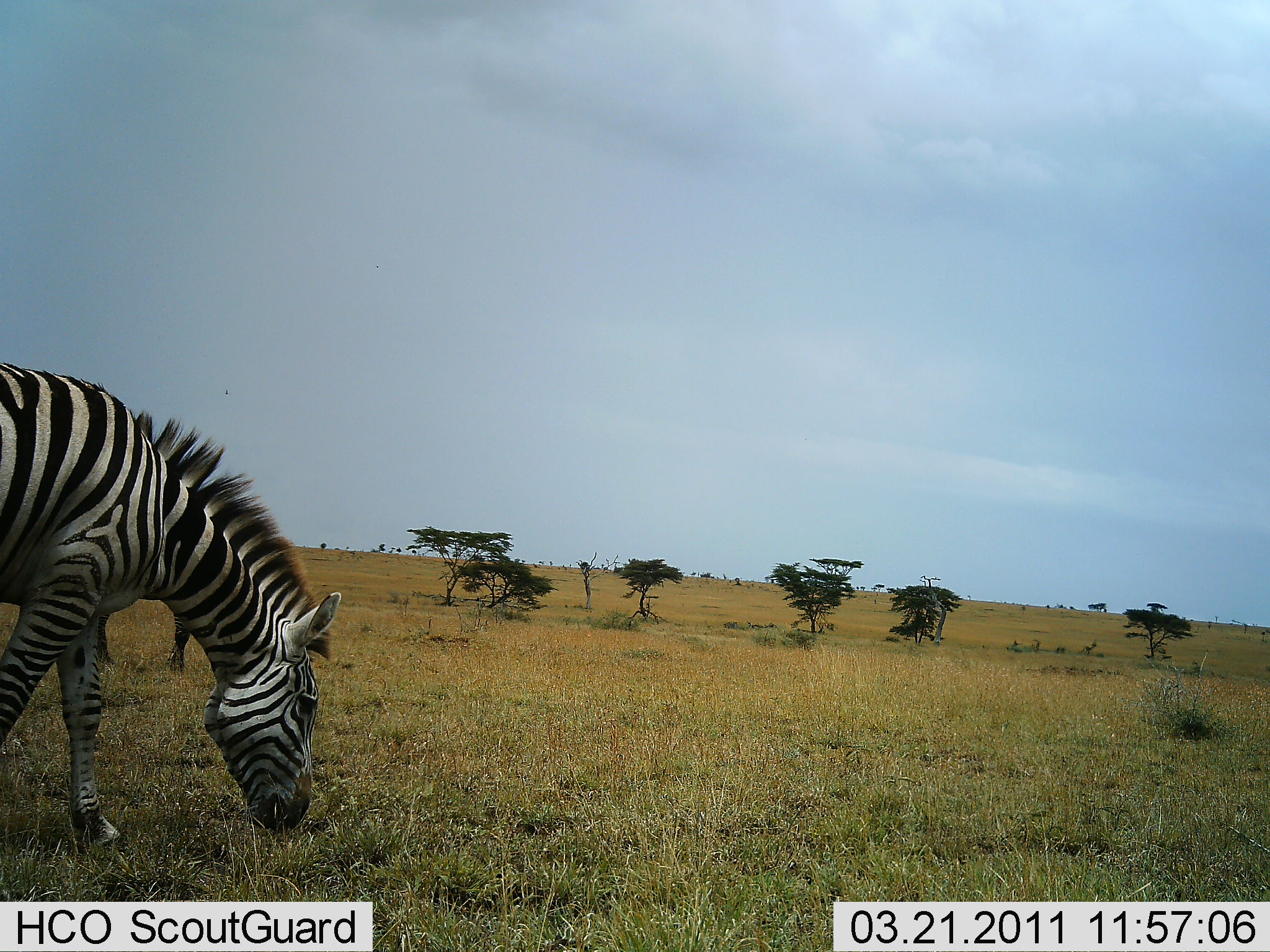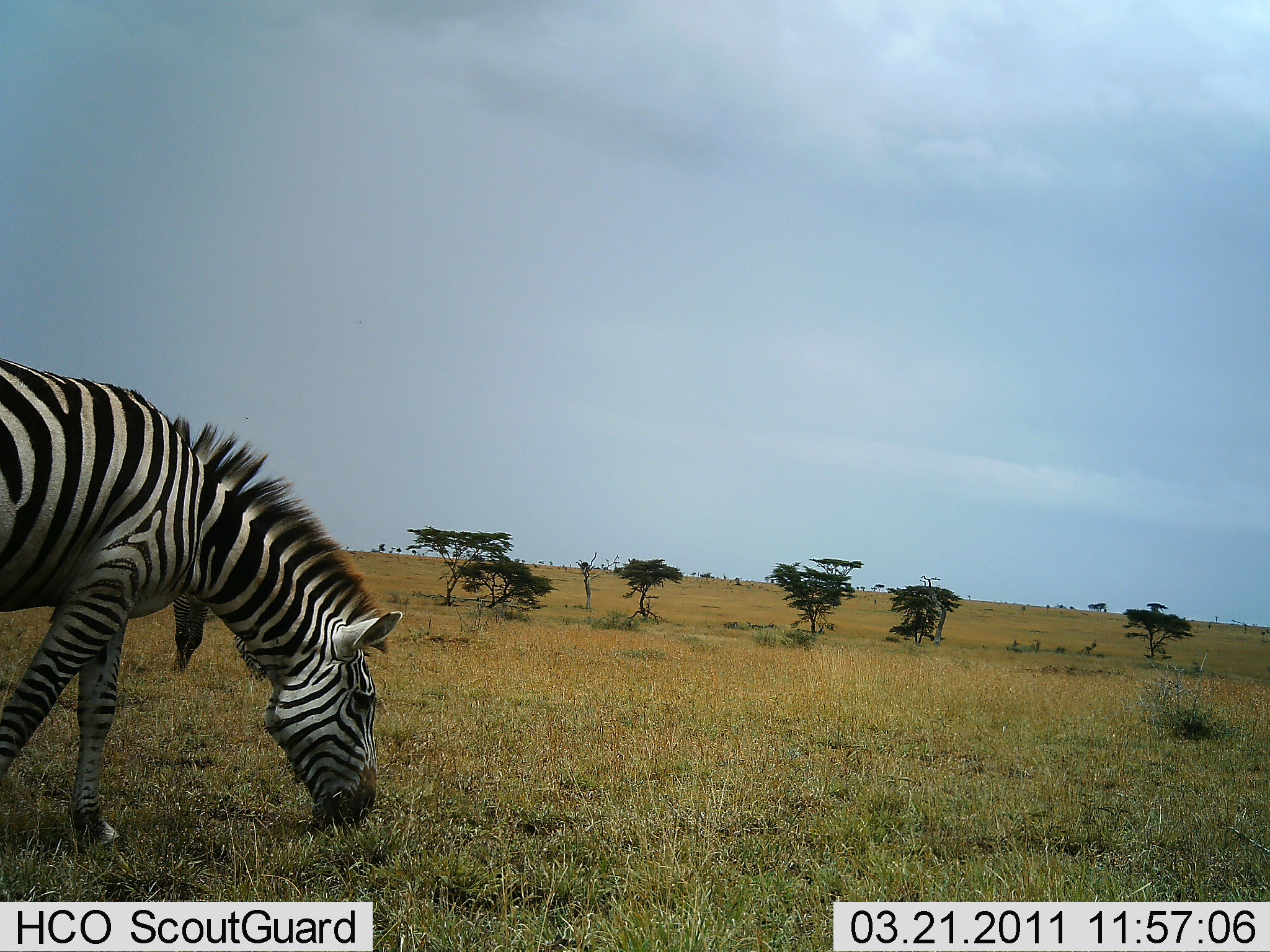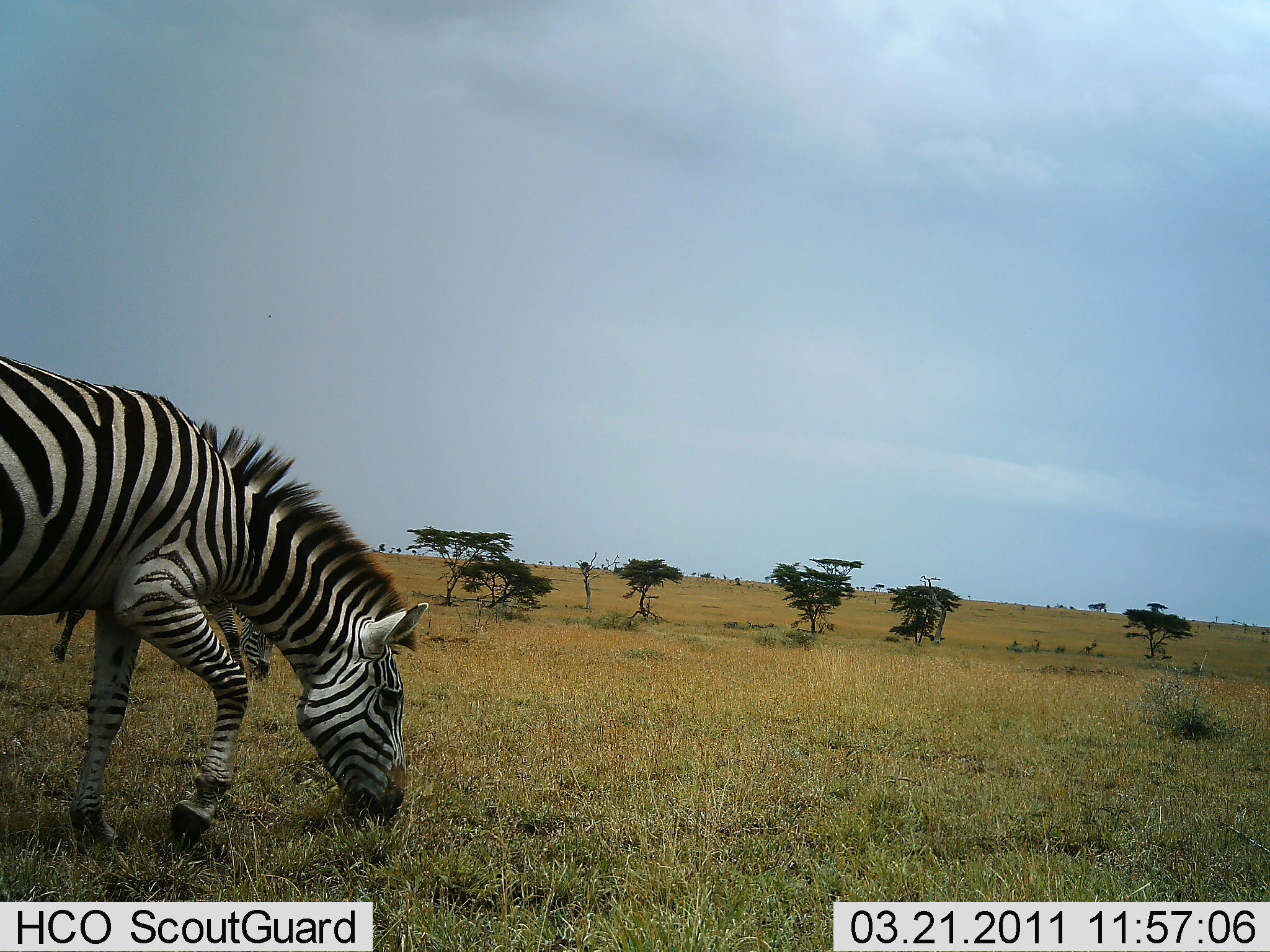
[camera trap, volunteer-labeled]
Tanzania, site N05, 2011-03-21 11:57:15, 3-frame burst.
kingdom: Animalia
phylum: Chordata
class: Mammalia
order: Perissodactyla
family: Equidae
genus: Equus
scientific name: Equus quagga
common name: plains zebra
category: zebra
Zebra (plains zebra) (Equus quagga), count 2. Behavior (volunteer vote fractions): standing 15%, resting 0%, moving 31%, interacting 0%. Young present (vote fraction): 0%. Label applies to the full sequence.